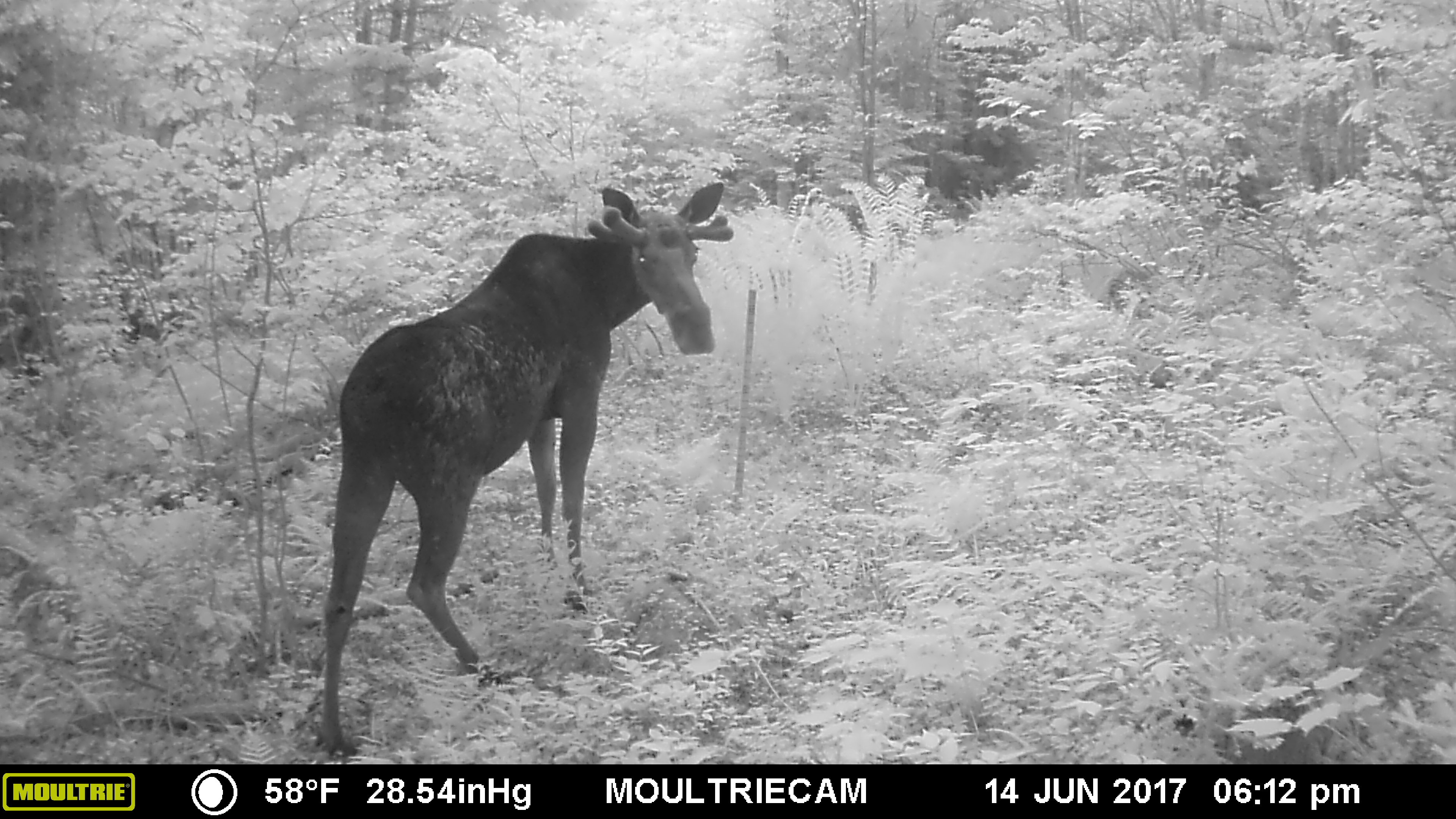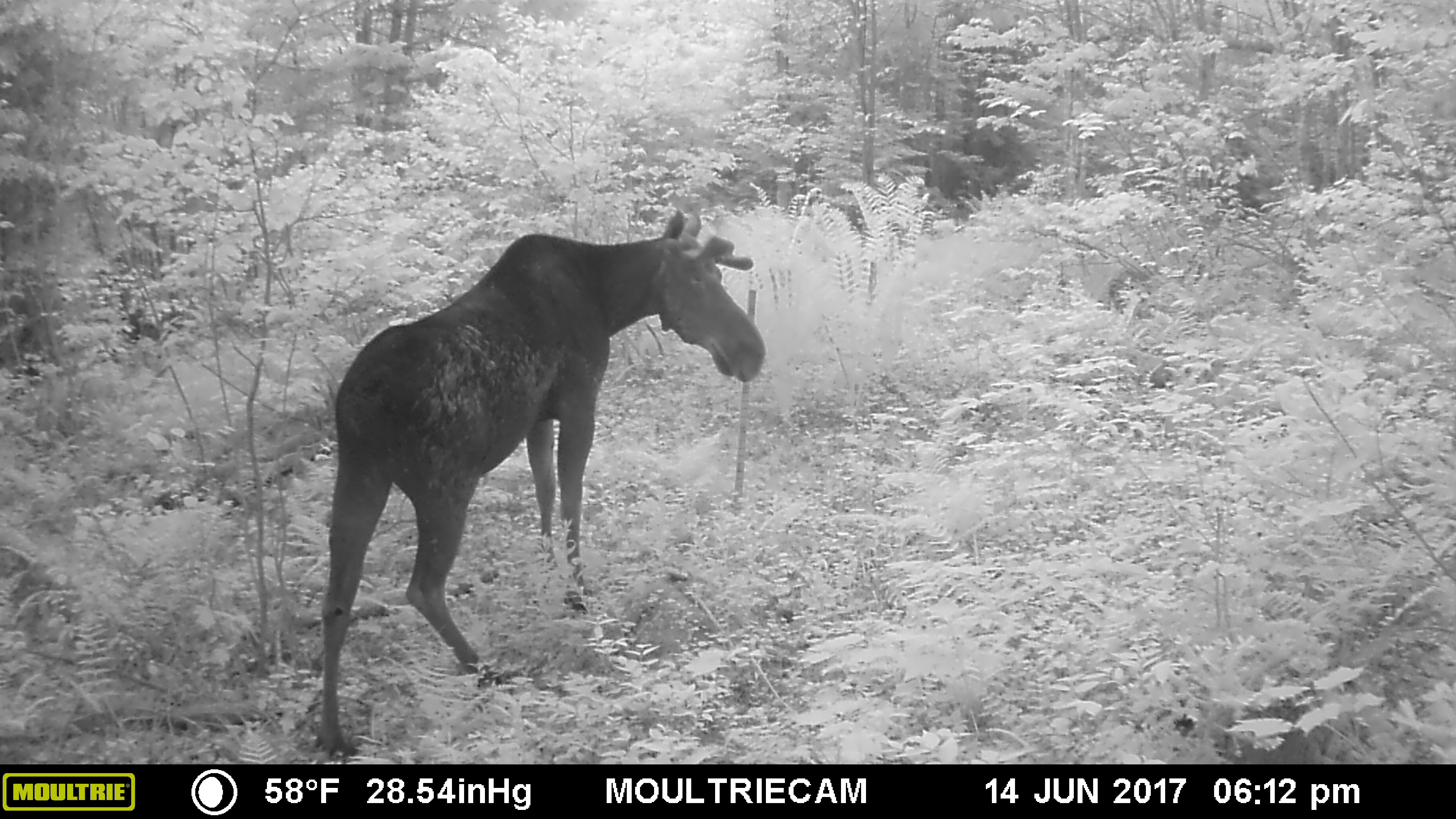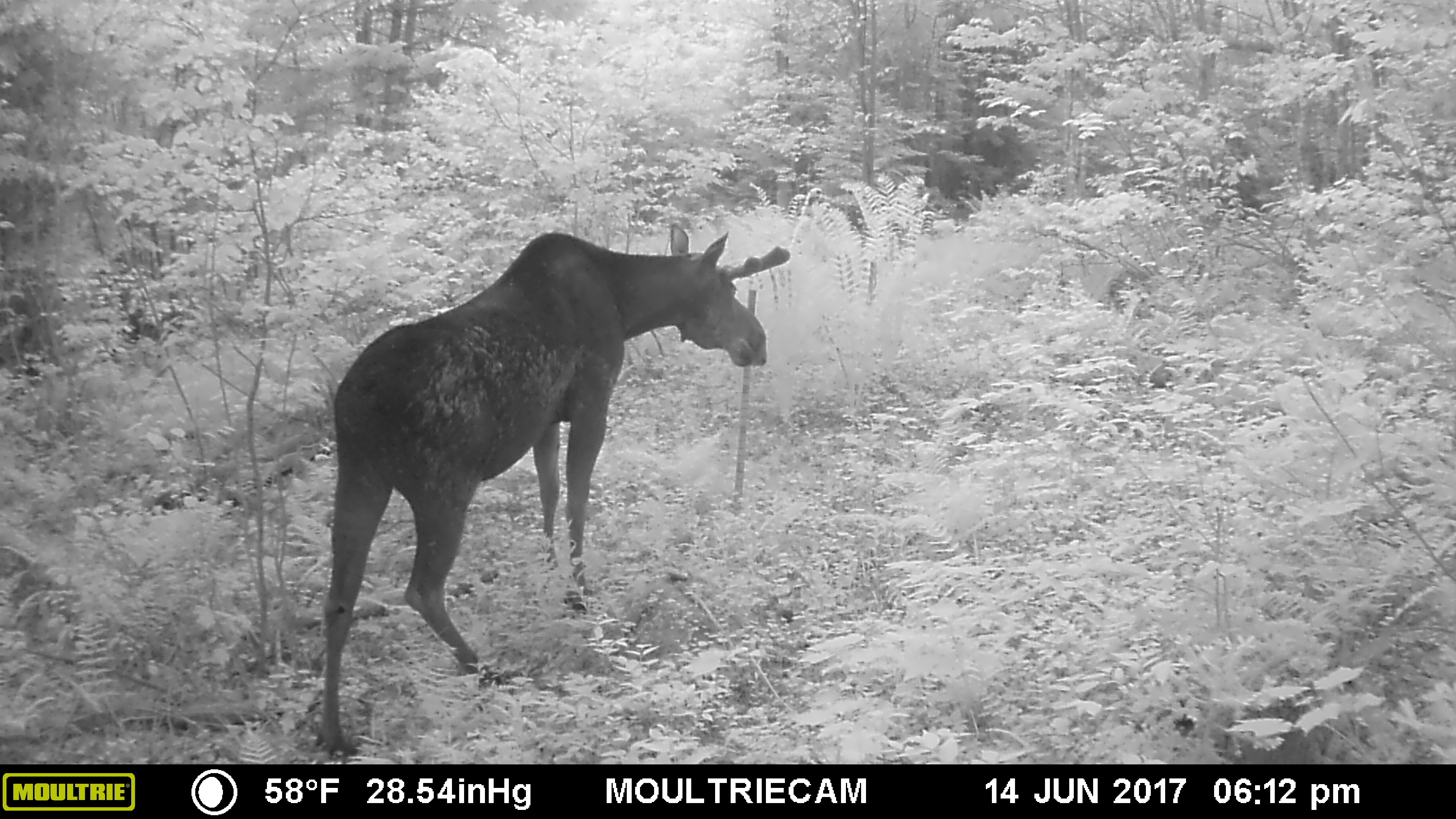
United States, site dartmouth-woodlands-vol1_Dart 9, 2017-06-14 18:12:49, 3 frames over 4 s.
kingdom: Animalia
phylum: Chordata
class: Mammalia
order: Artiodactyla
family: Cervidae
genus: Alces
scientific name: Alces alces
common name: moose